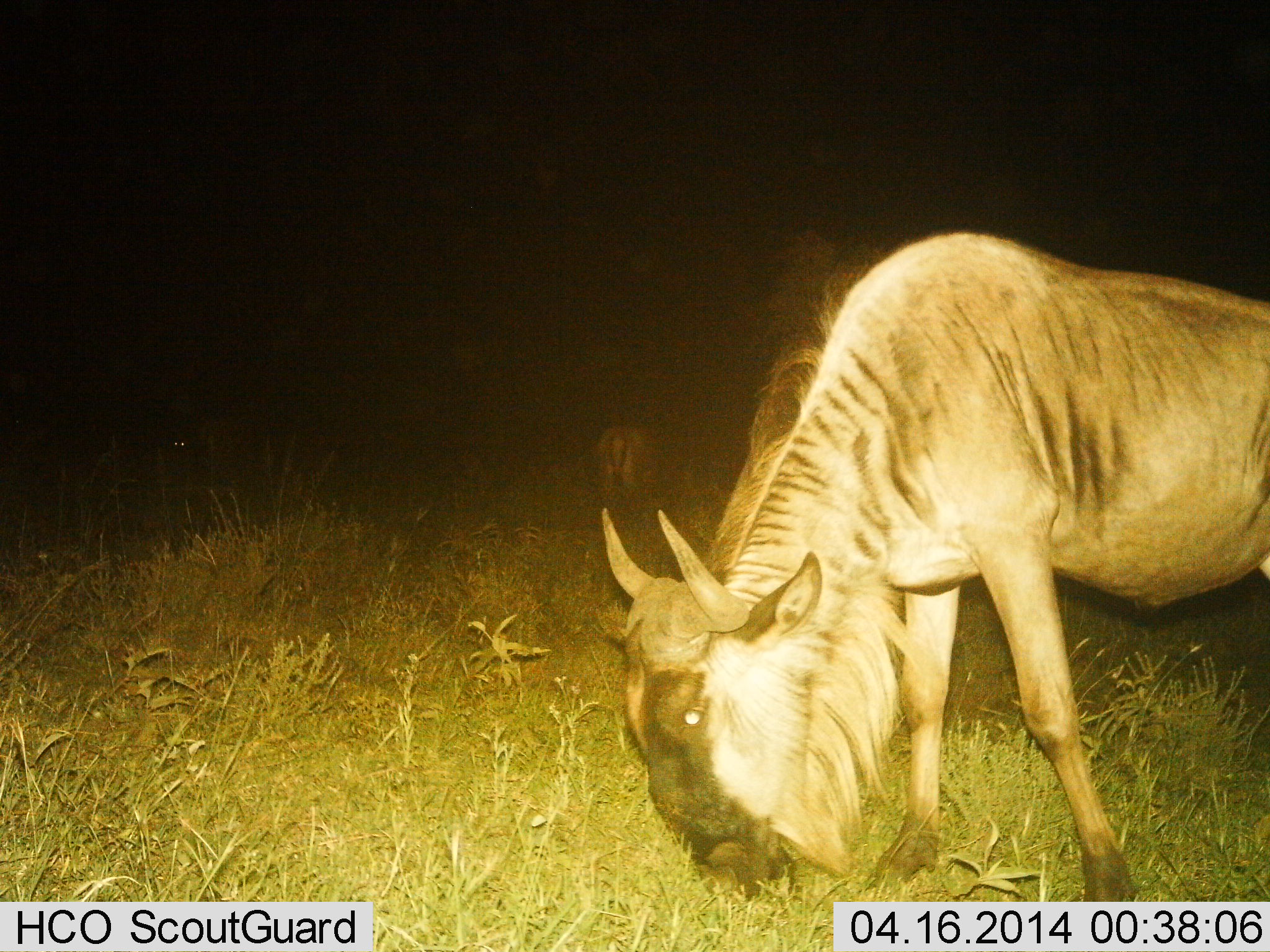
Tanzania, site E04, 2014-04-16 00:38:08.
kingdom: Animalia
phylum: Chordata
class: Mammalia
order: Artiodactyla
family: Bovidae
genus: Connochaetes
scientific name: Connochaetes taurinus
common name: blue wildebeest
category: wildebeest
Wildebeest (blue wildebeest) (Connochaetes taurinus), count 2. Behavior (volunteer vote fractions): standing 30%, resting 0%, moving 0%, interacting 0%. Young present (vote fraction): 0%. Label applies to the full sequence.